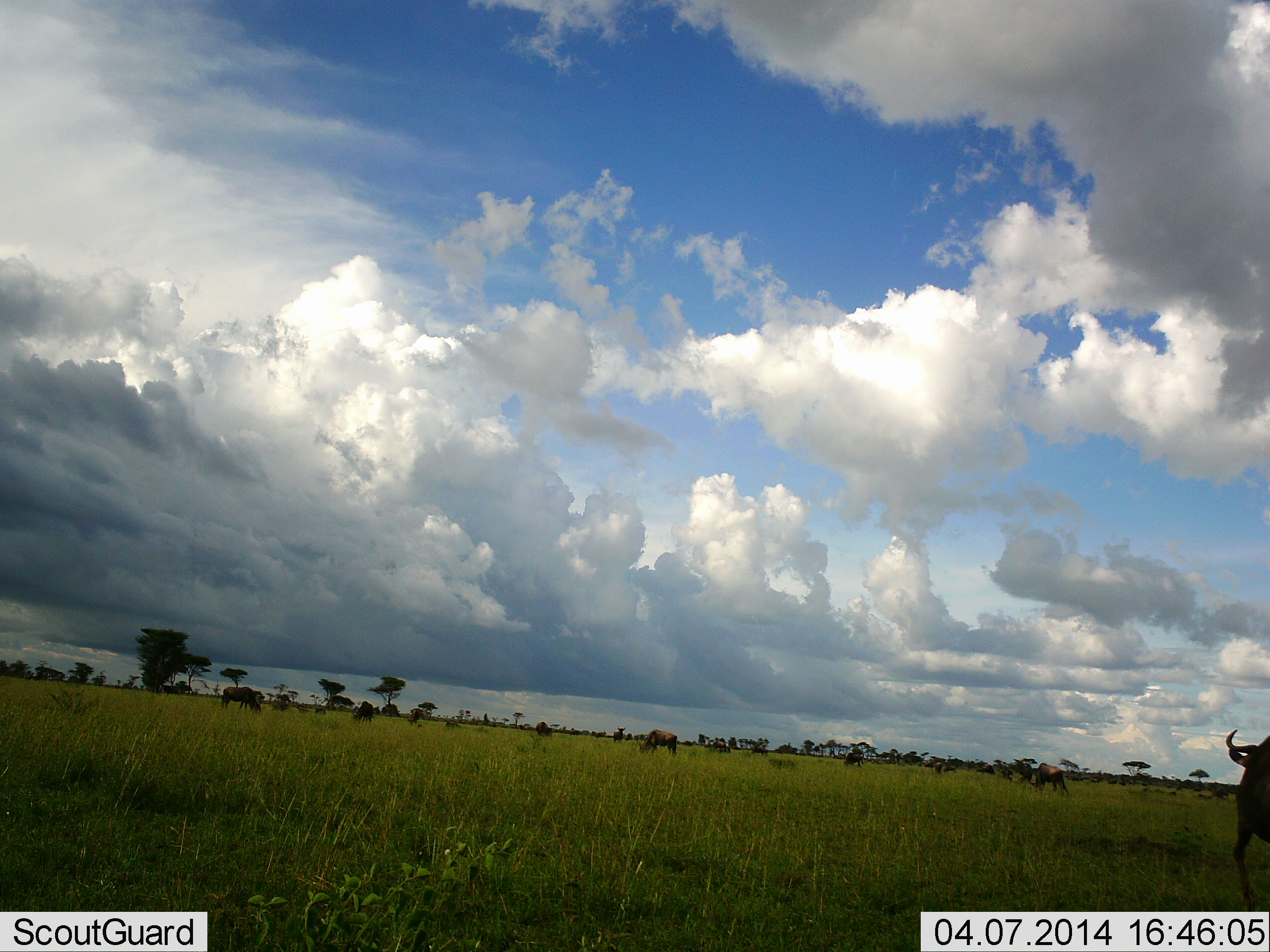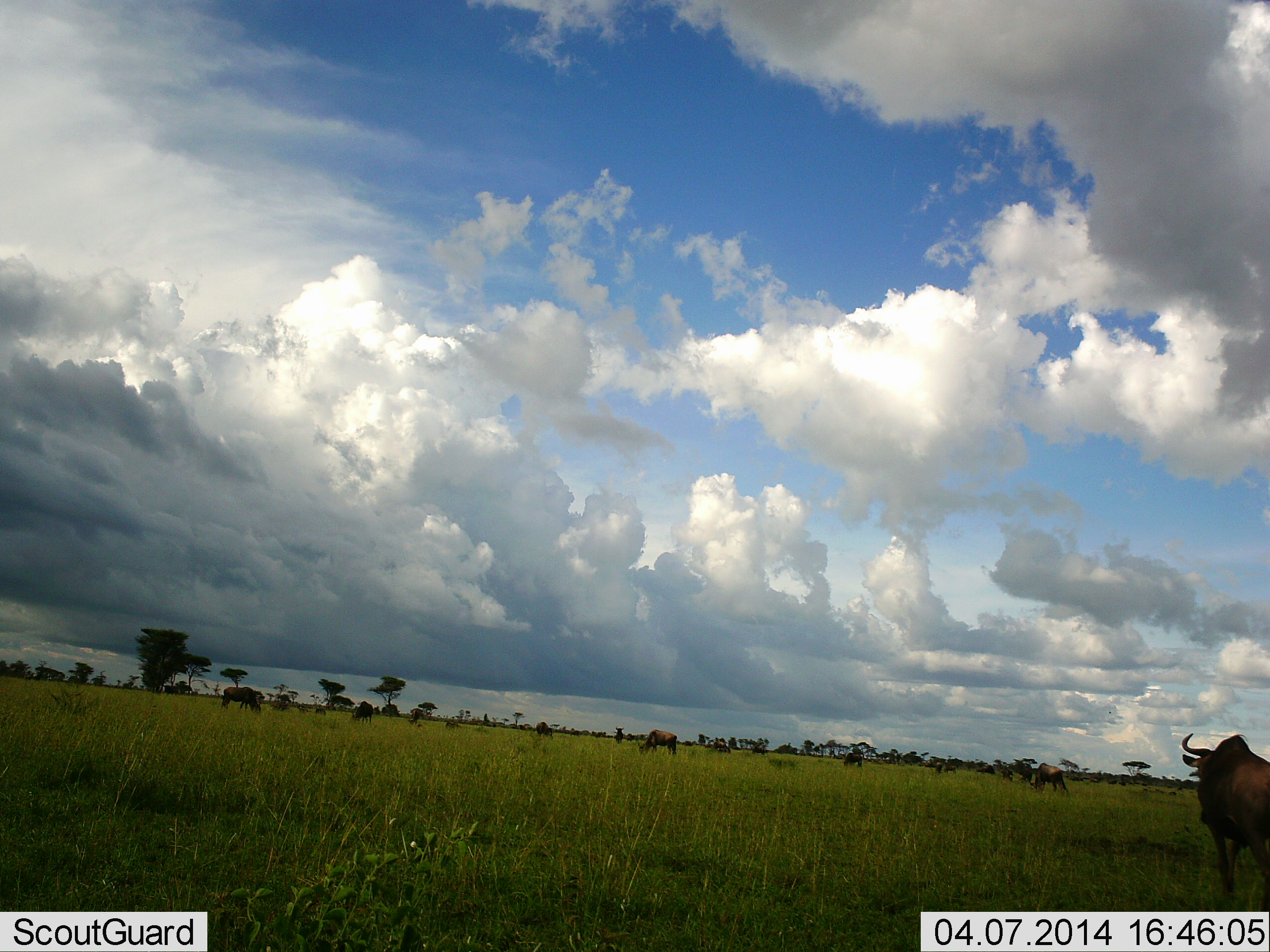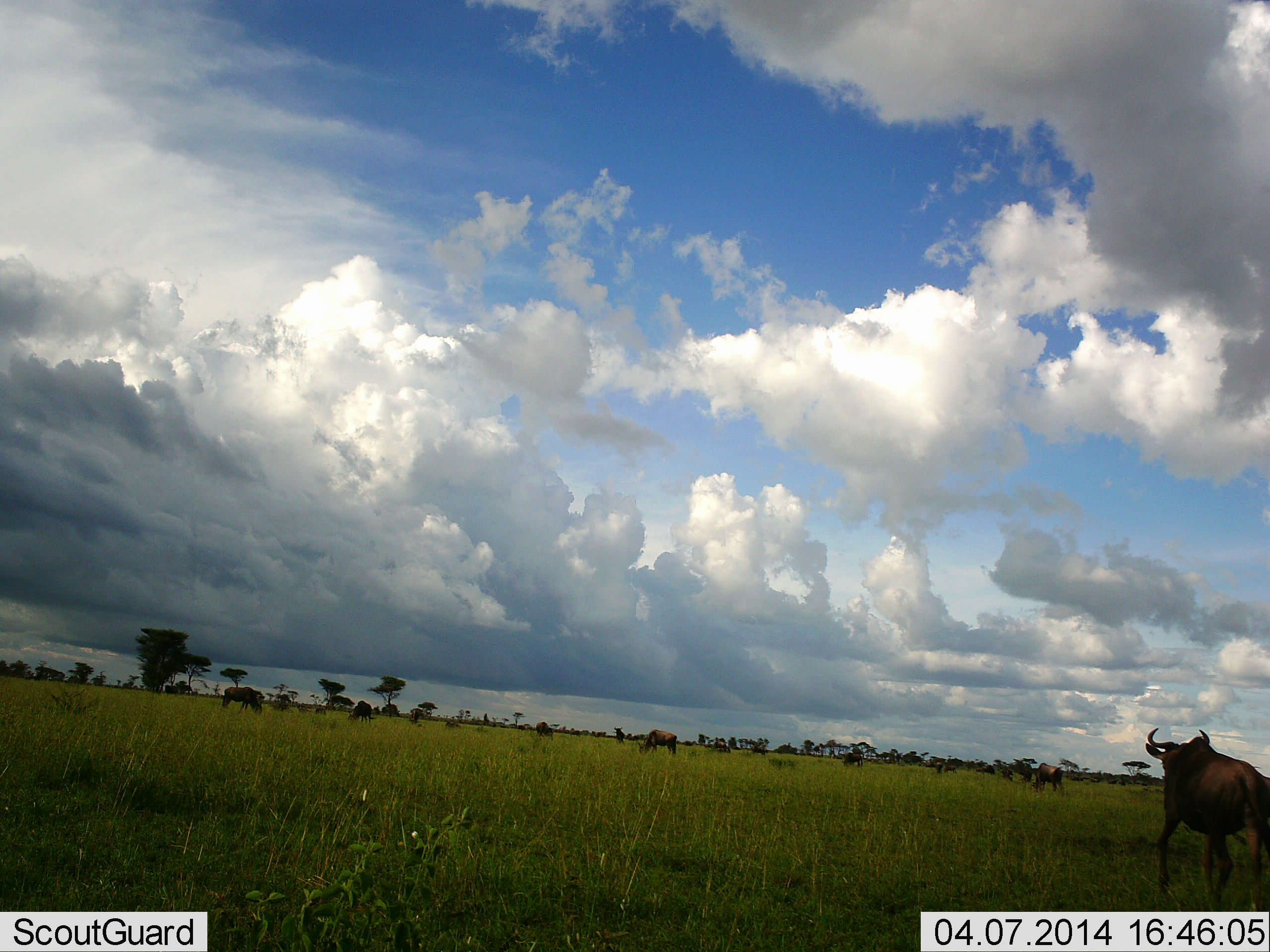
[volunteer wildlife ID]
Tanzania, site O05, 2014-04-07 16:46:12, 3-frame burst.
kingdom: Animalia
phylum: Chordata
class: Mammalia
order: Artiodactyla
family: Bovidae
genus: Connochaetes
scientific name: Connochaetes taurinus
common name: blue wildebeest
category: wildebeest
Wildebeest (blue wildebeest) (Connochaetes taurinus), count 11-50. Behavior (volunteer vote fractions): standing 50%, resting 0%, moving 70%, interacting 0%. Young present (vote fraction): 0%. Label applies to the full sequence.